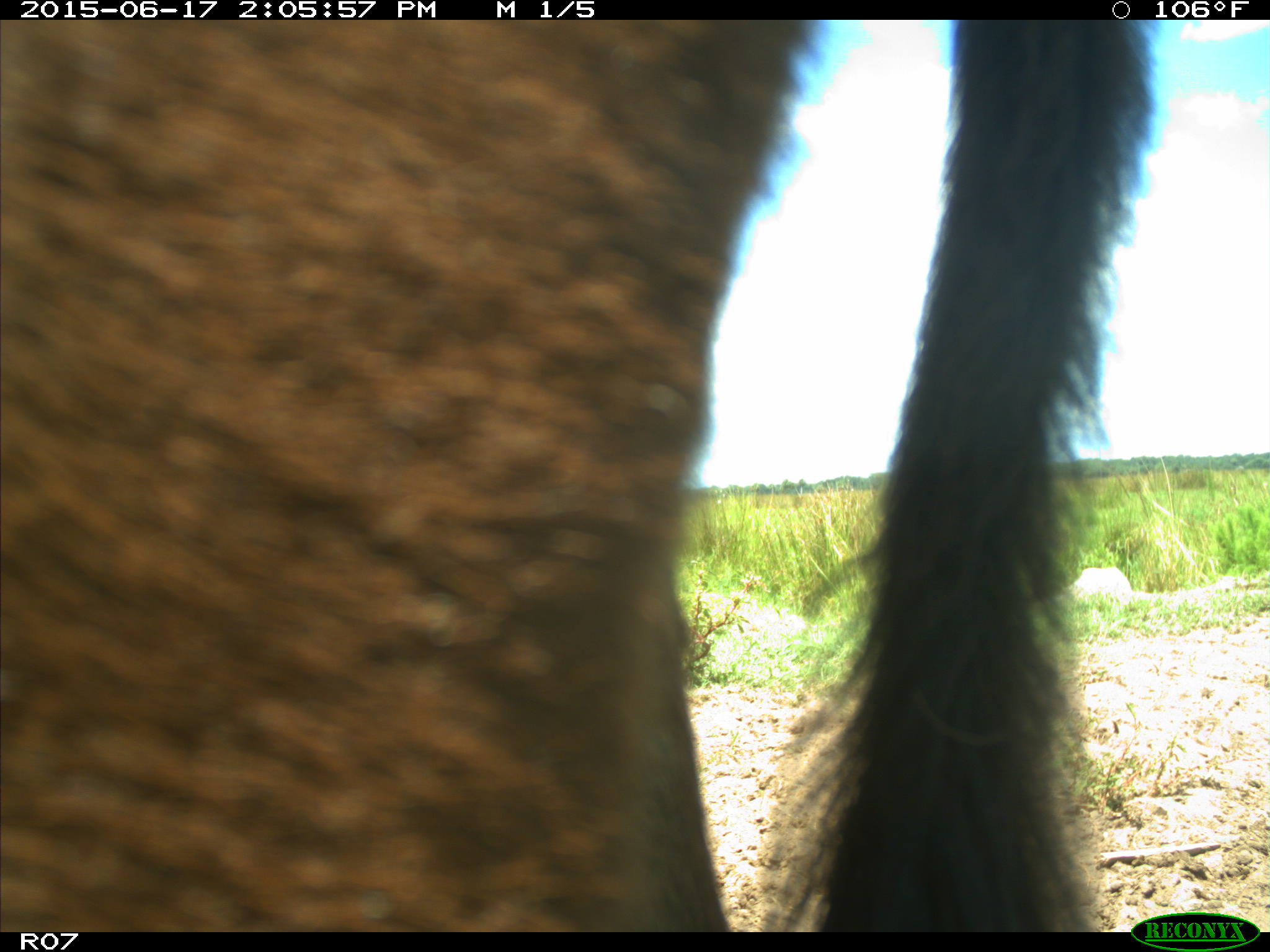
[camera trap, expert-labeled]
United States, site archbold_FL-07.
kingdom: Animalia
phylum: Chordata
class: Mammalia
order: Artiodactyla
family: Bovidae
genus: Bos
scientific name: Bos taurus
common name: domestic cow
Bos taurus (domestic cow).